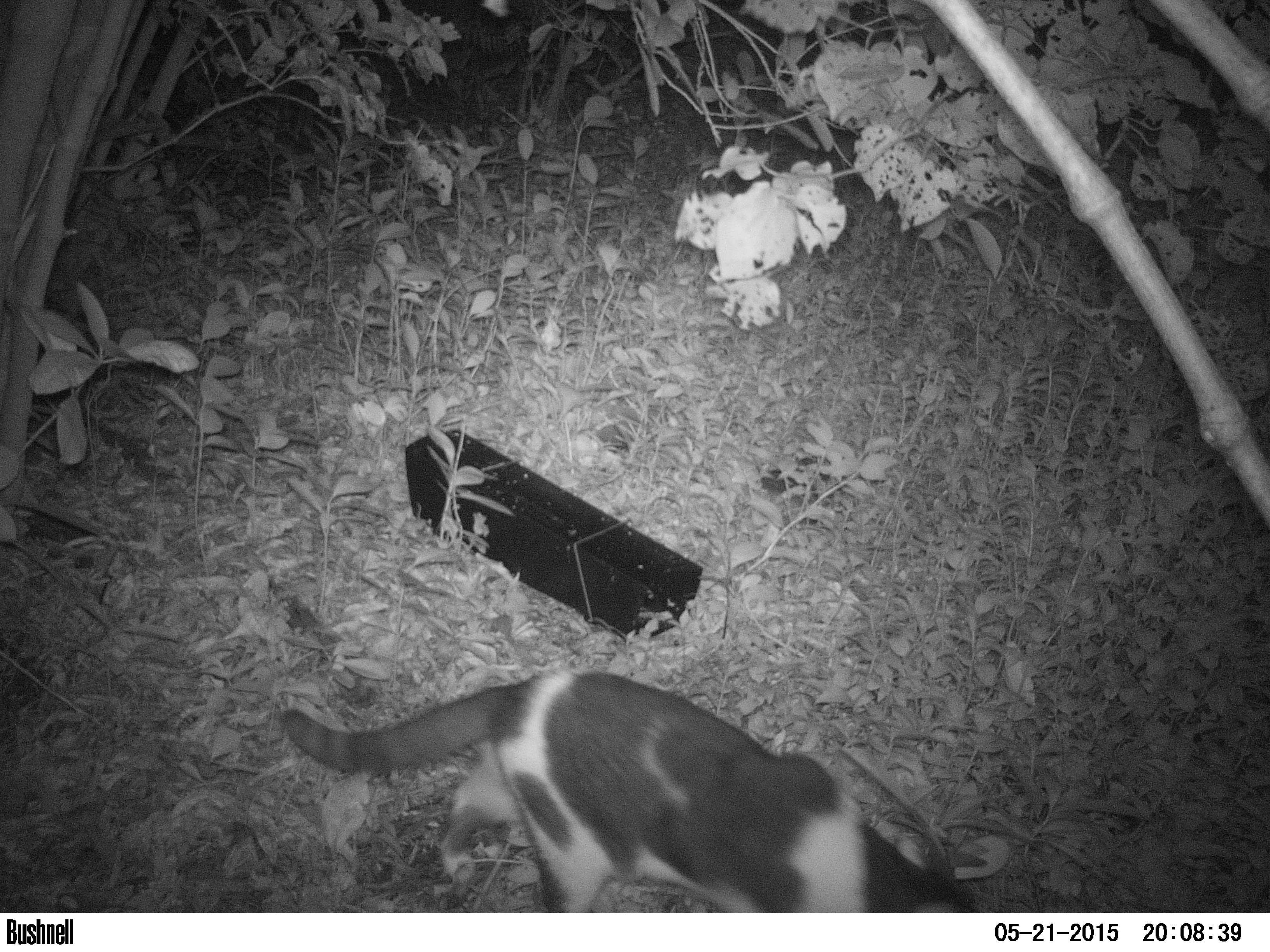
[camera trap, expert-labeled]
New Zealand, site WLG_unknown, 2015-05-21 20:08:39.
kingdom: Animalia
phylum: Chordata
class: Mammalia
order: Carnivora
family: Felidae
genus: Felis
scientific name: Felis catus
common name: domestic cat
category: cat